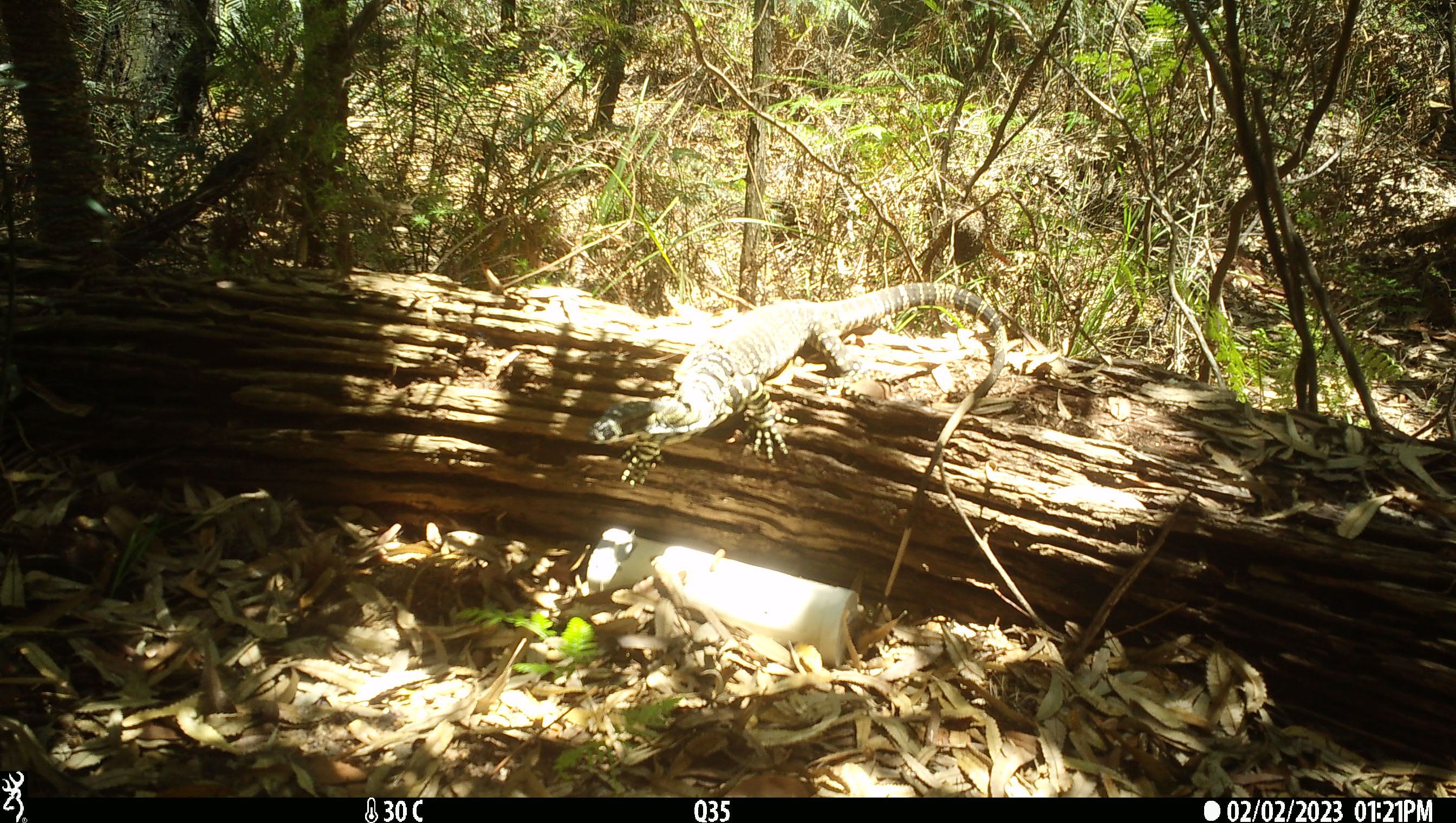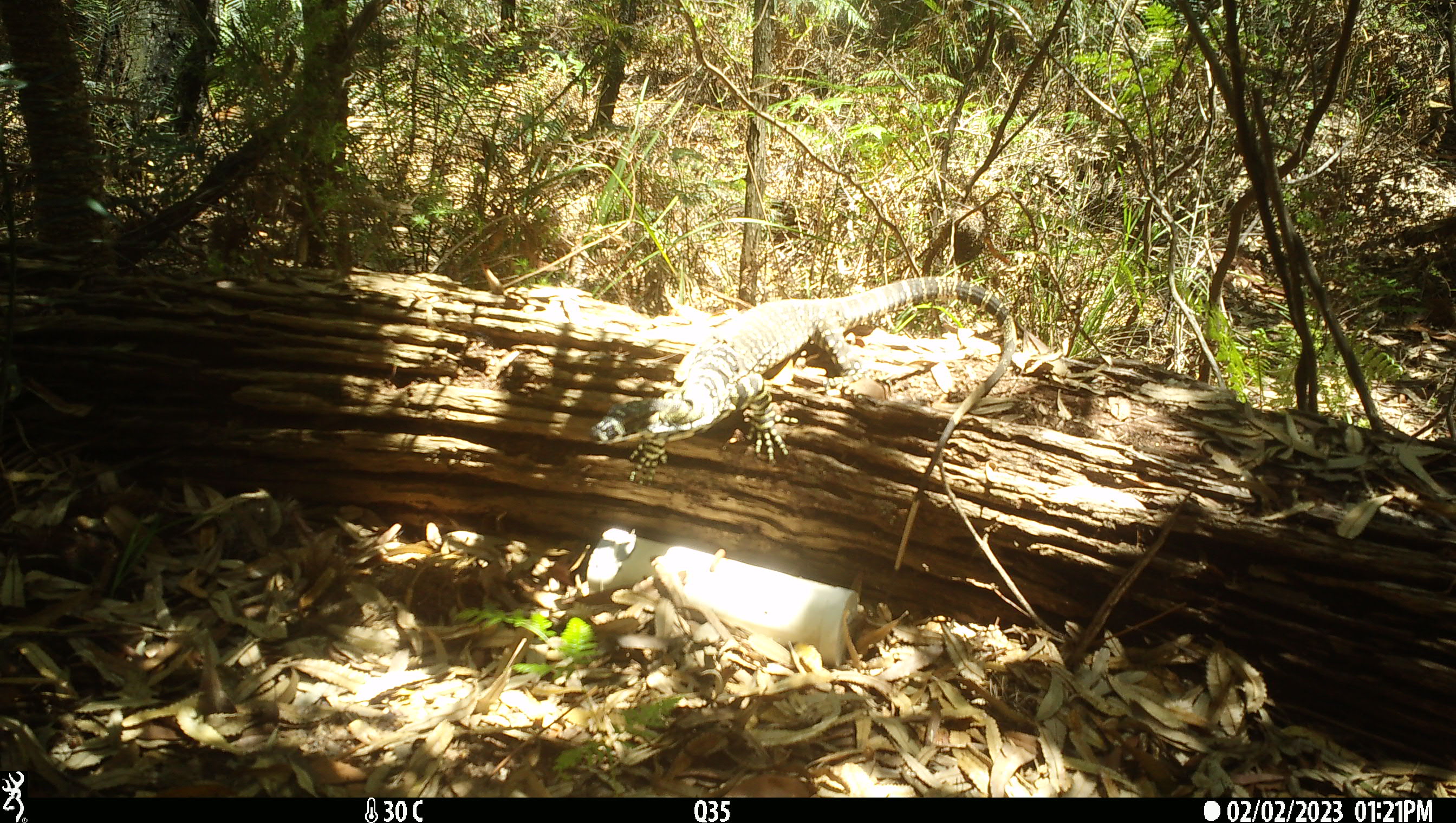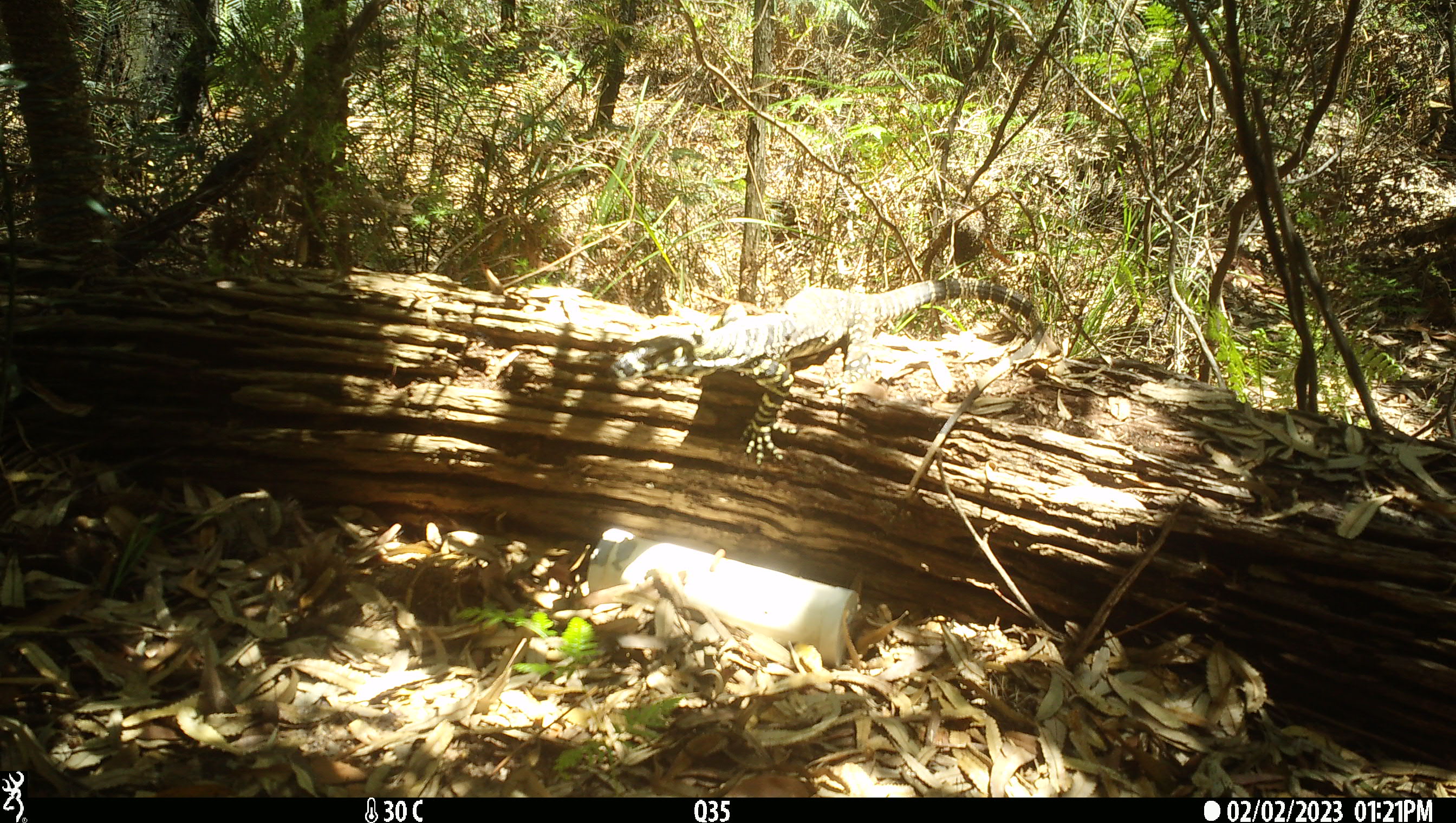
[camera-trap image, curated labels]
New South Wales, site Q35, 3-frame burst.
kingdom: Animalia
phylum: Chordata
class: Reptilia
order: Squamata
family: Varanidae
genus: Varanus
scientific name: Varanus varius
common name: lace monitor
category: goanna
Goanna (lace monitor) (Varanus varius).